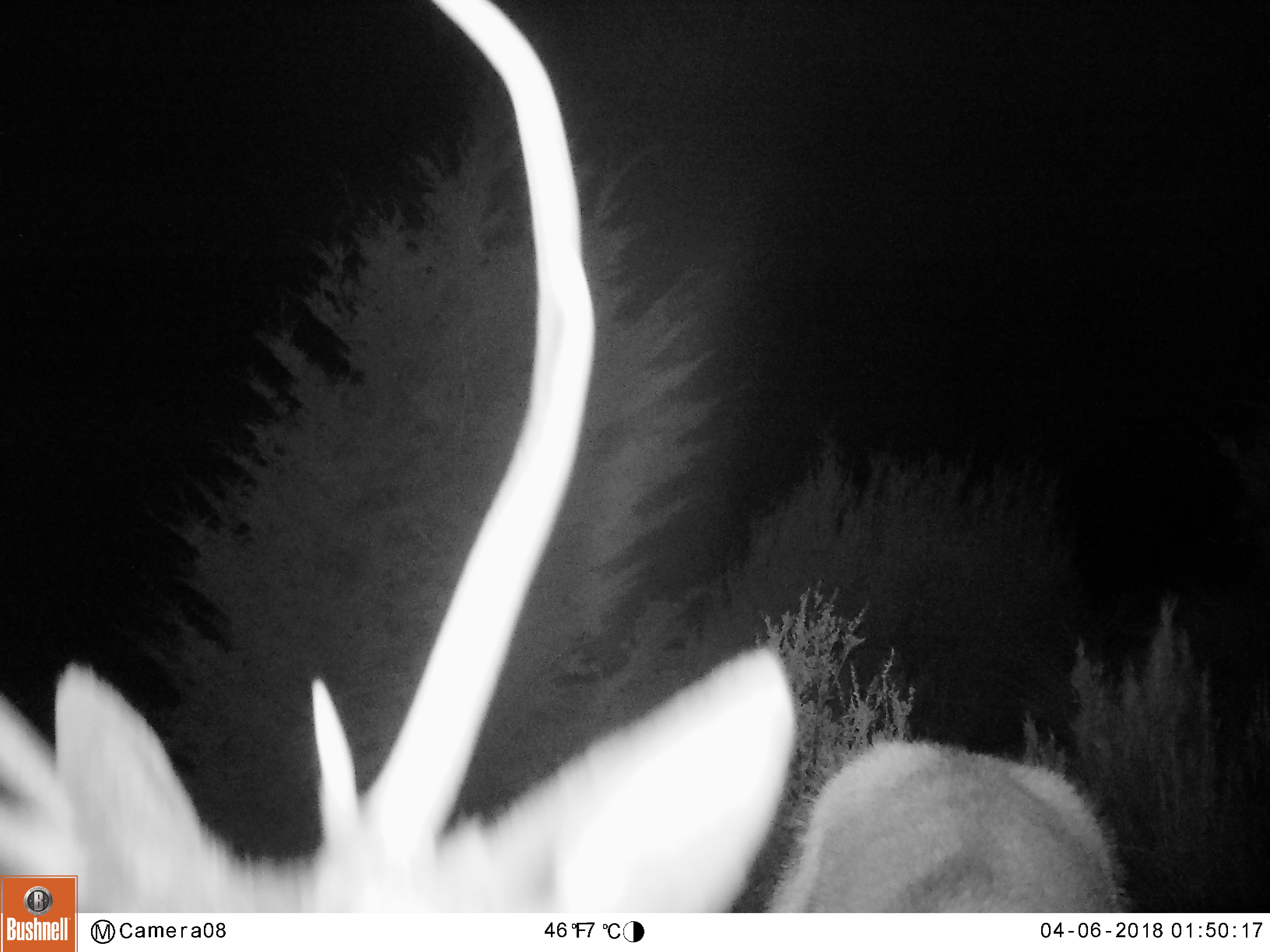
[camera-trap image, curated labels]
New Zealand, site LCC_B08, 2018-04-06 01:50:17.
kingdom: Animalia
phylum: Chordata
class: Mammalia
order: Artiodactyla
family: Cervidae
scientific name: Cervidae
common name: deer